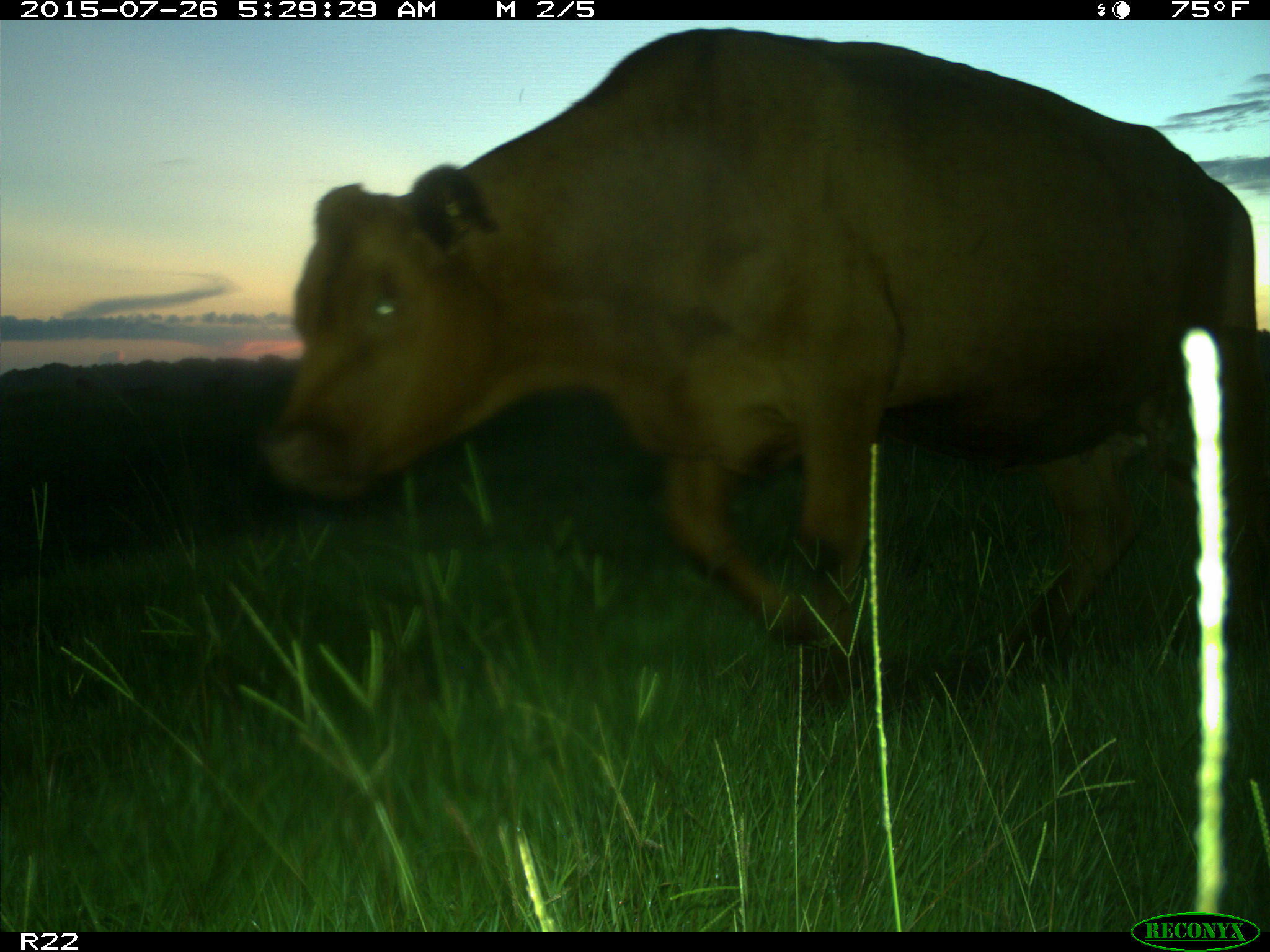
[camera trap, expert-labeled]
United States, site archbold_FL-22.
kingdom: Animalia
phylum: Chordata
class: Mammalia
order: Artiodactyla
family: Bovidae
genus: Bos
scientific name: Bos taurus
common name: domestic cow